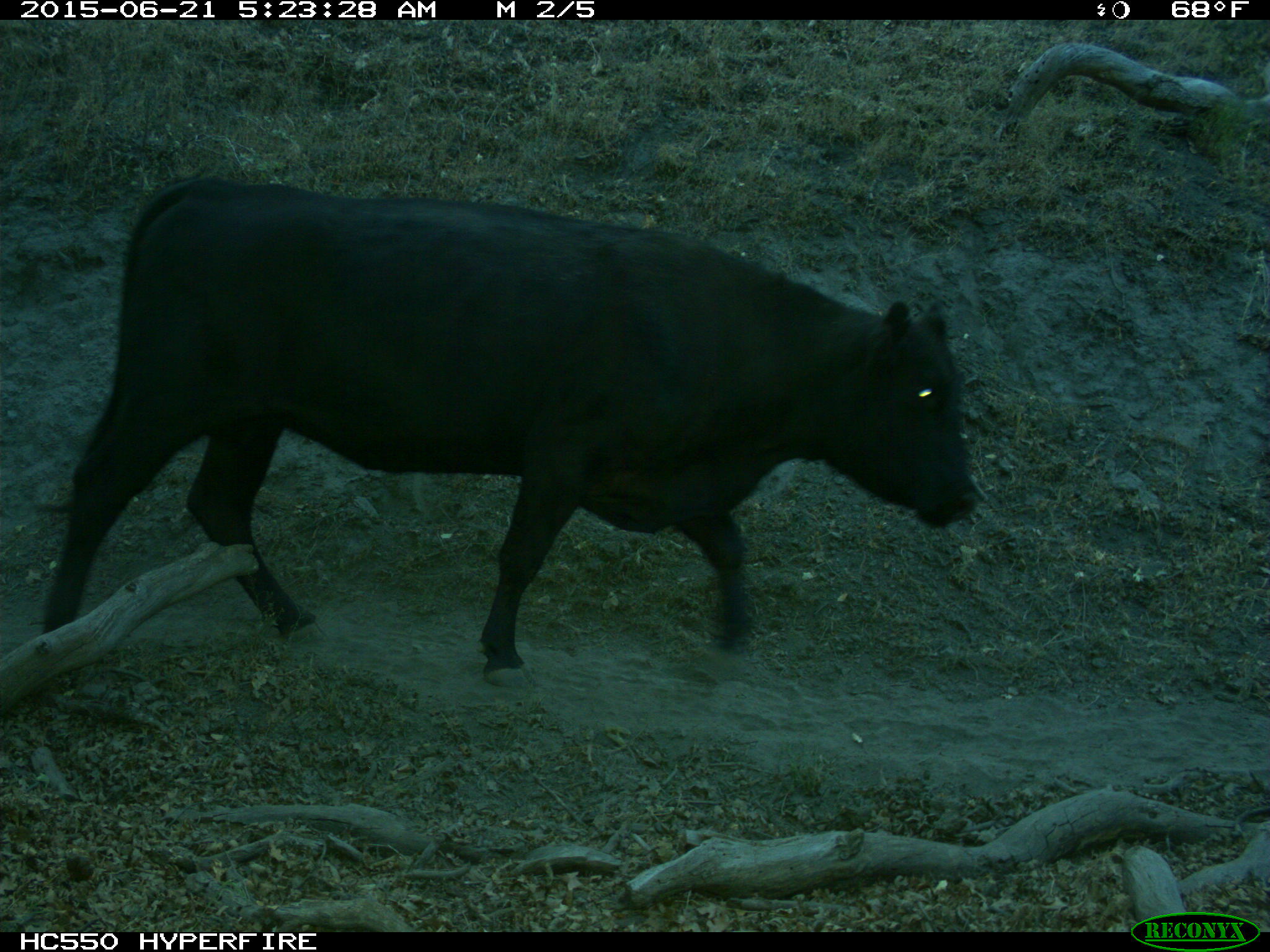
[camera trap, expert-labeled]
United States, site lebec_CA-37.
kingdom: Animalia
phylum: Chordata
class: Mammalia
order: Artiodactyla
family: Bovidae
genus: Bos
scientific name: Bos taurus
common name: domestic cow